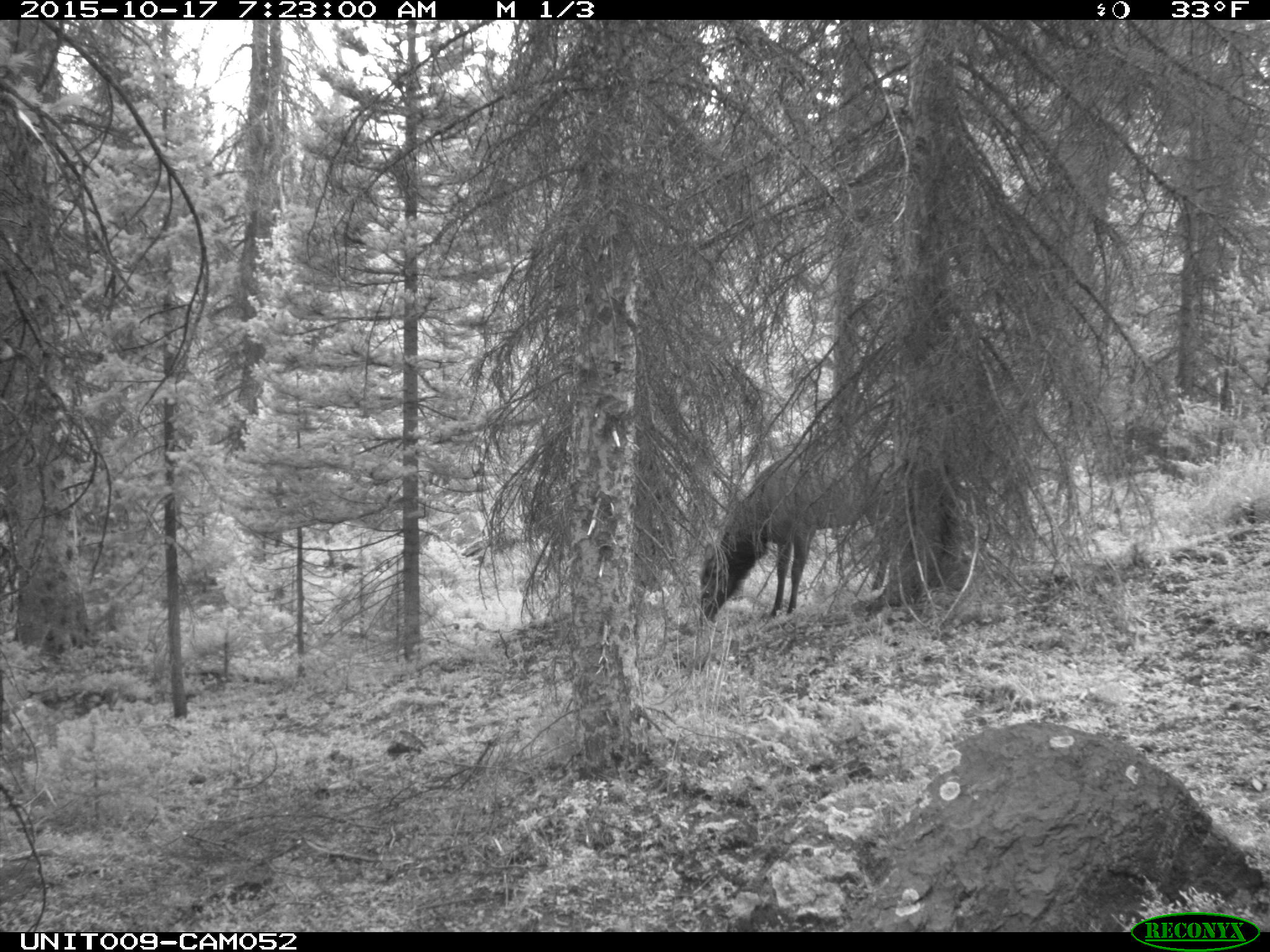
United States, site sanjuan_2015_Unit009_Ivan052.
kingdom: Animalia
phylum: Chordata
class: Mammalia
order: Artiodactyla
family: Cervidae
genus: Cervus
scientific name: Cervus elaphus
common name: red deer